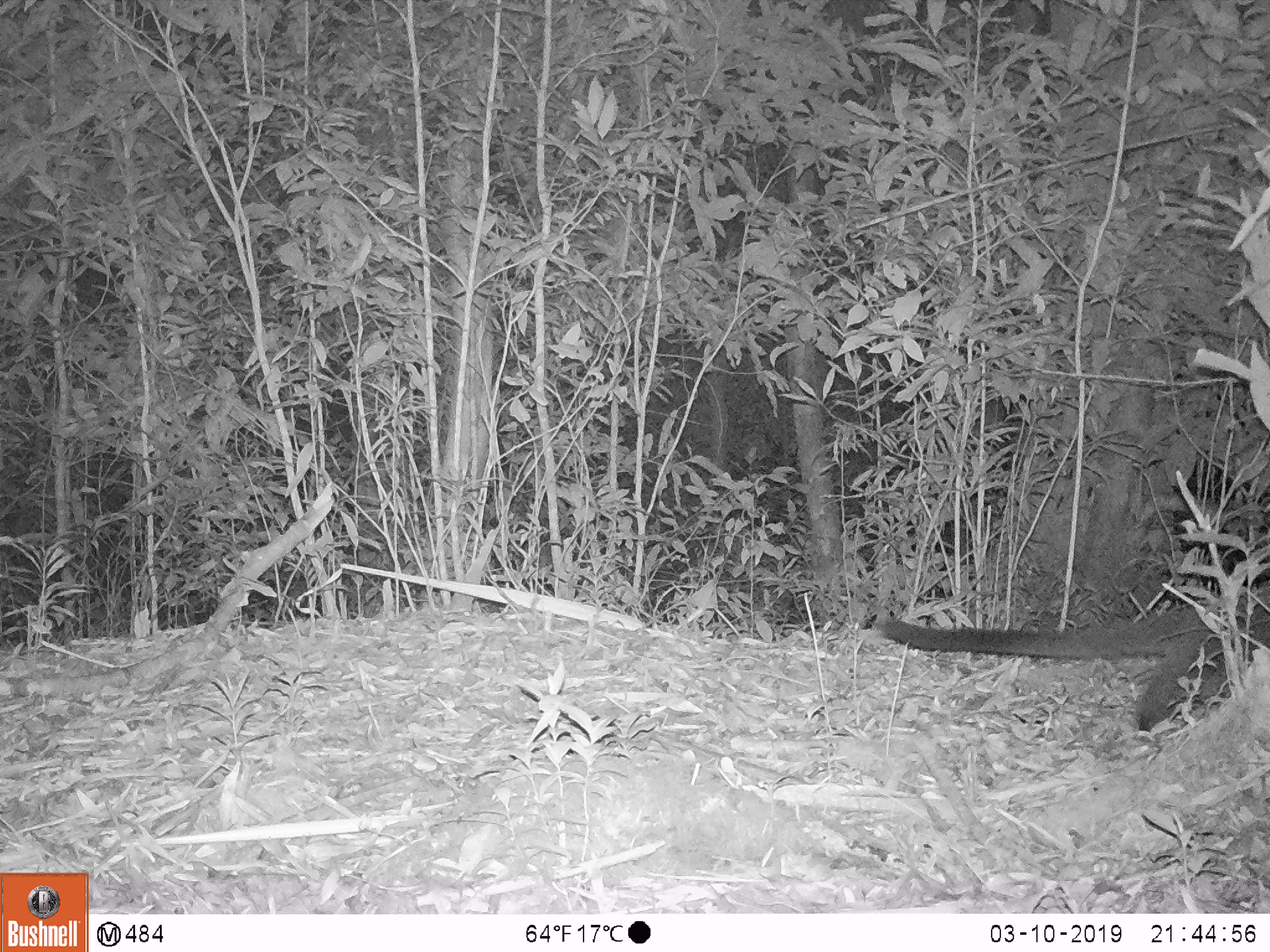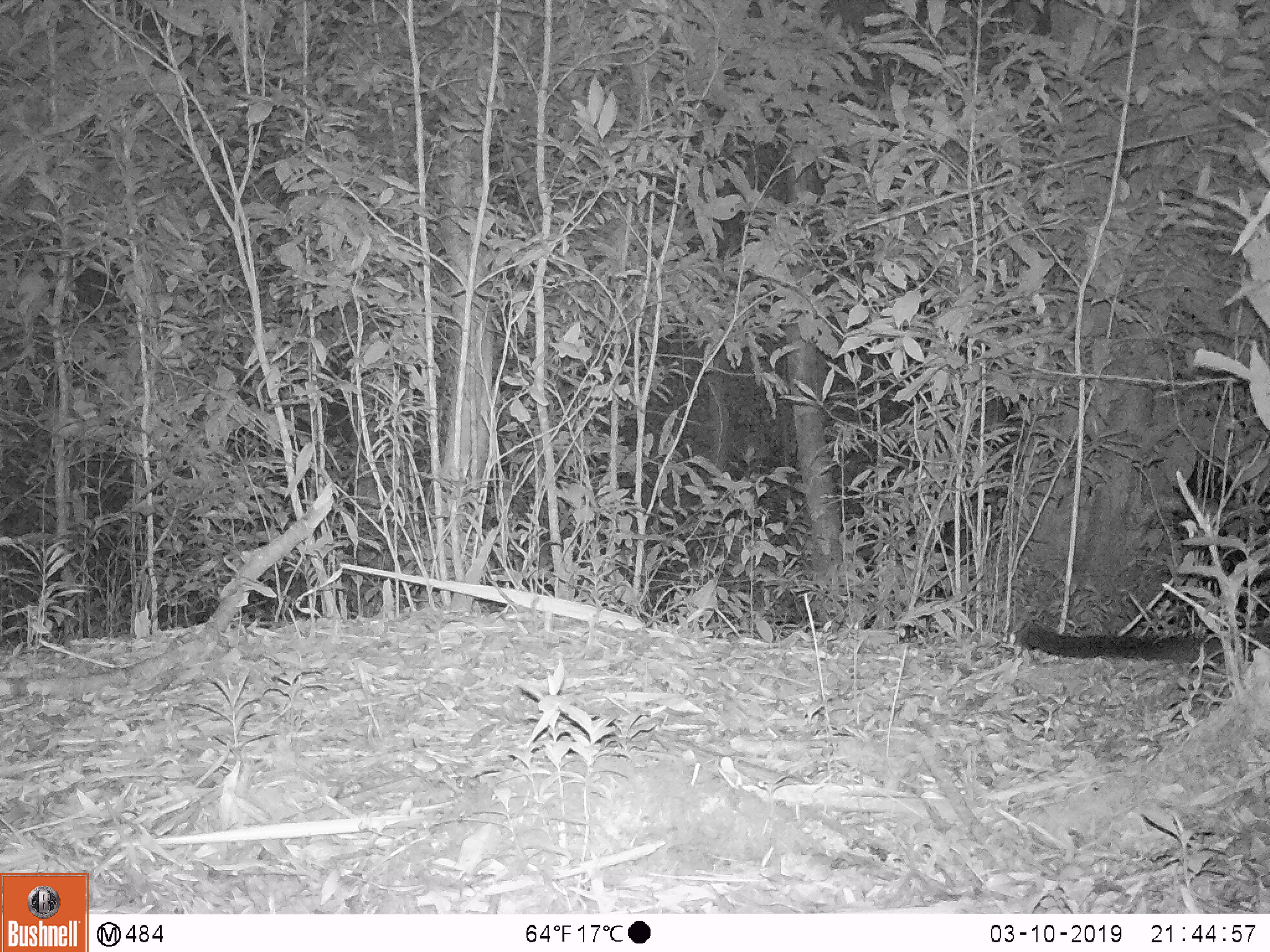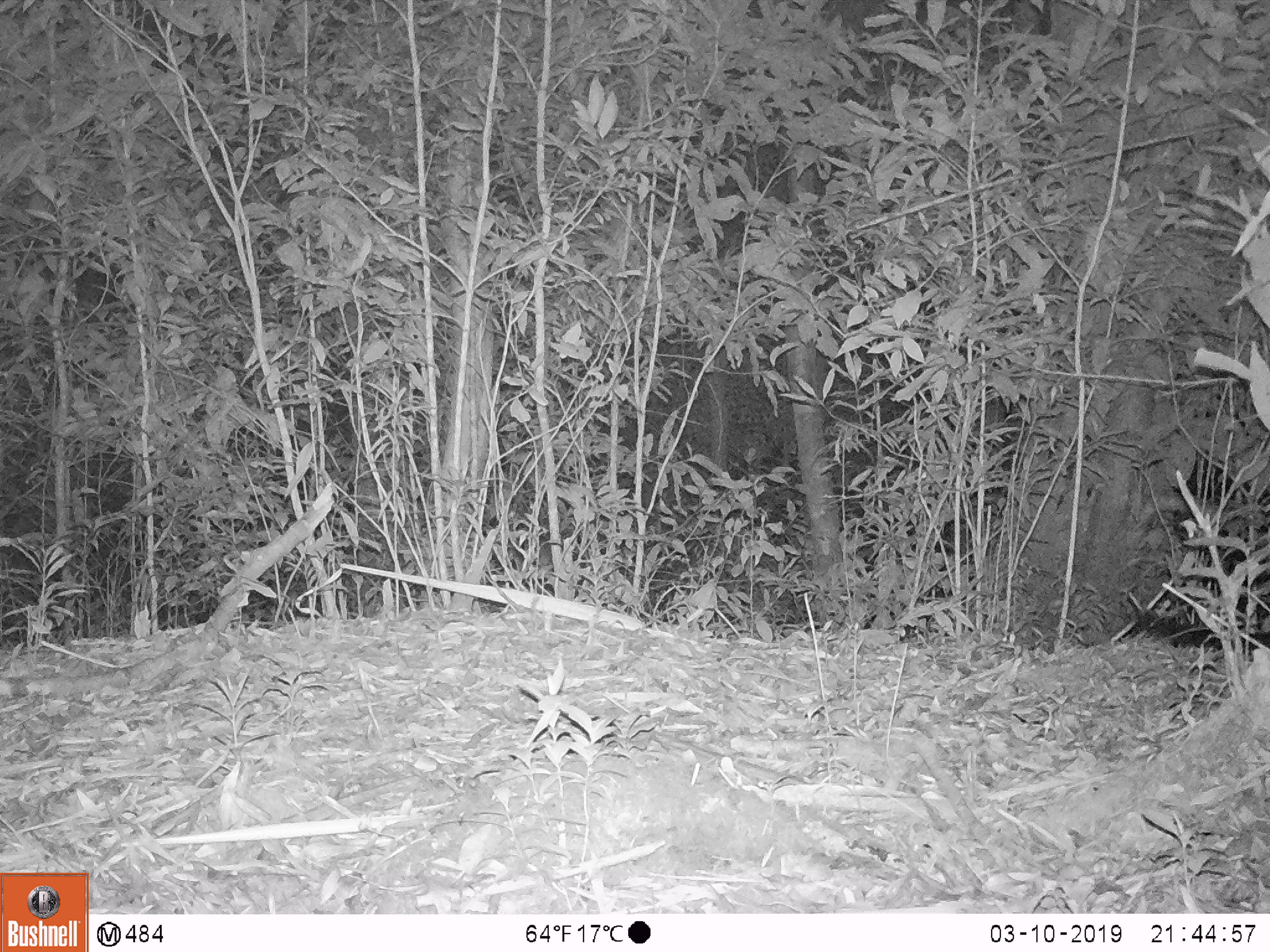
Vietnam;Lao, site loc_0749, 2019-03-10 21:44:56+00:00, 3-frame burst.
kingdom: Animalia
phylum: Chordata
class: Mammalia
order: Carnivora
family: Viverridae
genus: Paguma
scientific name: Paguma larvata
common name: masked palm civet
Masked palm civet (Paguma larvata). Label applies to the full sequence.